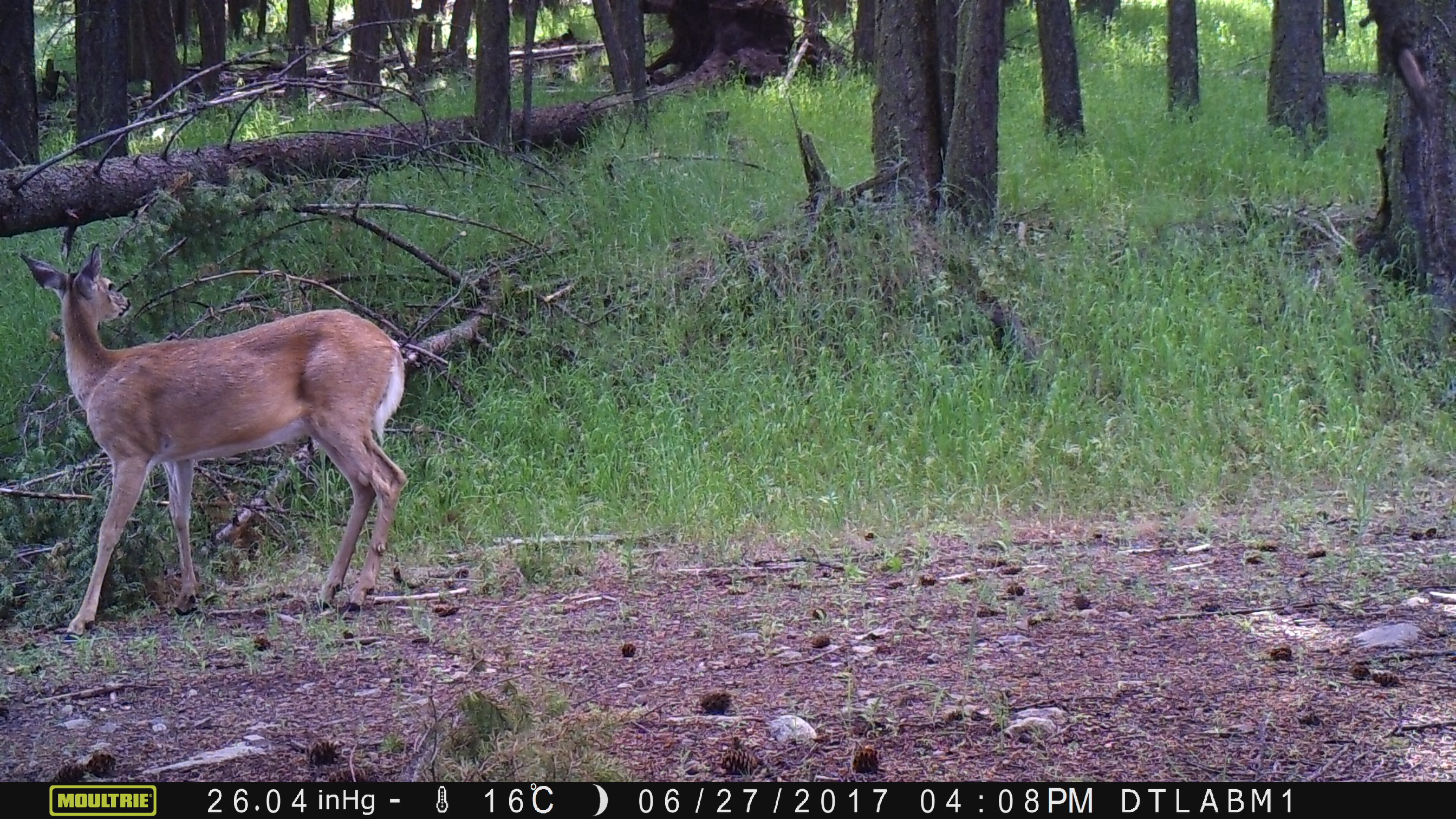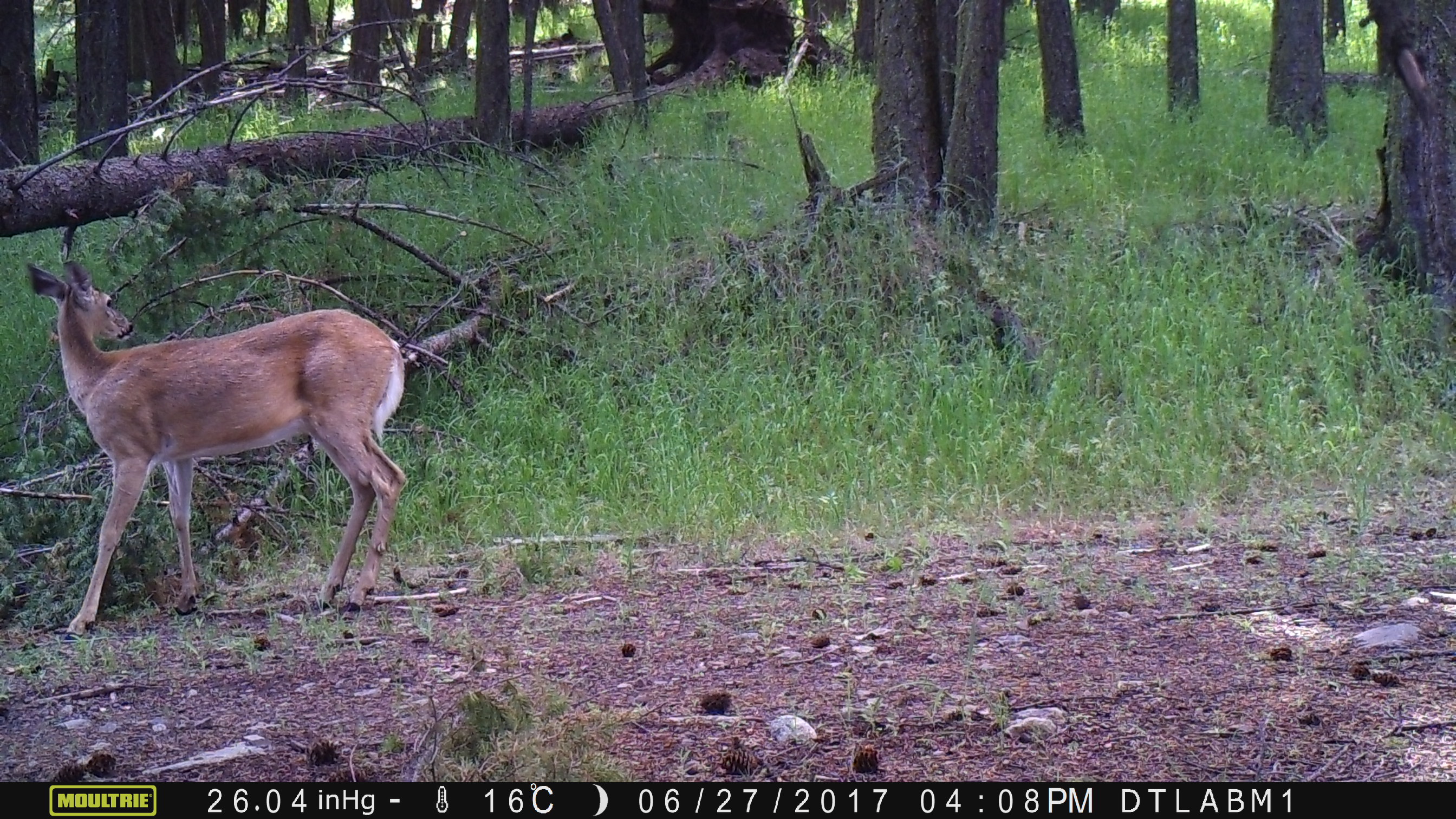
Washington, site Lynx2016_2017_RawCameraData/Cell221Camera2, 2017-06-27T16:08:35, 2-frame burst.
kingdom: Animalia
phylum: Chordata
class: Mammalia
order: Artiodactyla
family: Cervidae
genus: Odocoileus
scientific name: Odocoileus virginianus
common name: white-tailed deer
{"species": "Odocoileus virginianus (white-tailed deer)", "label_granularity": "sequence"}